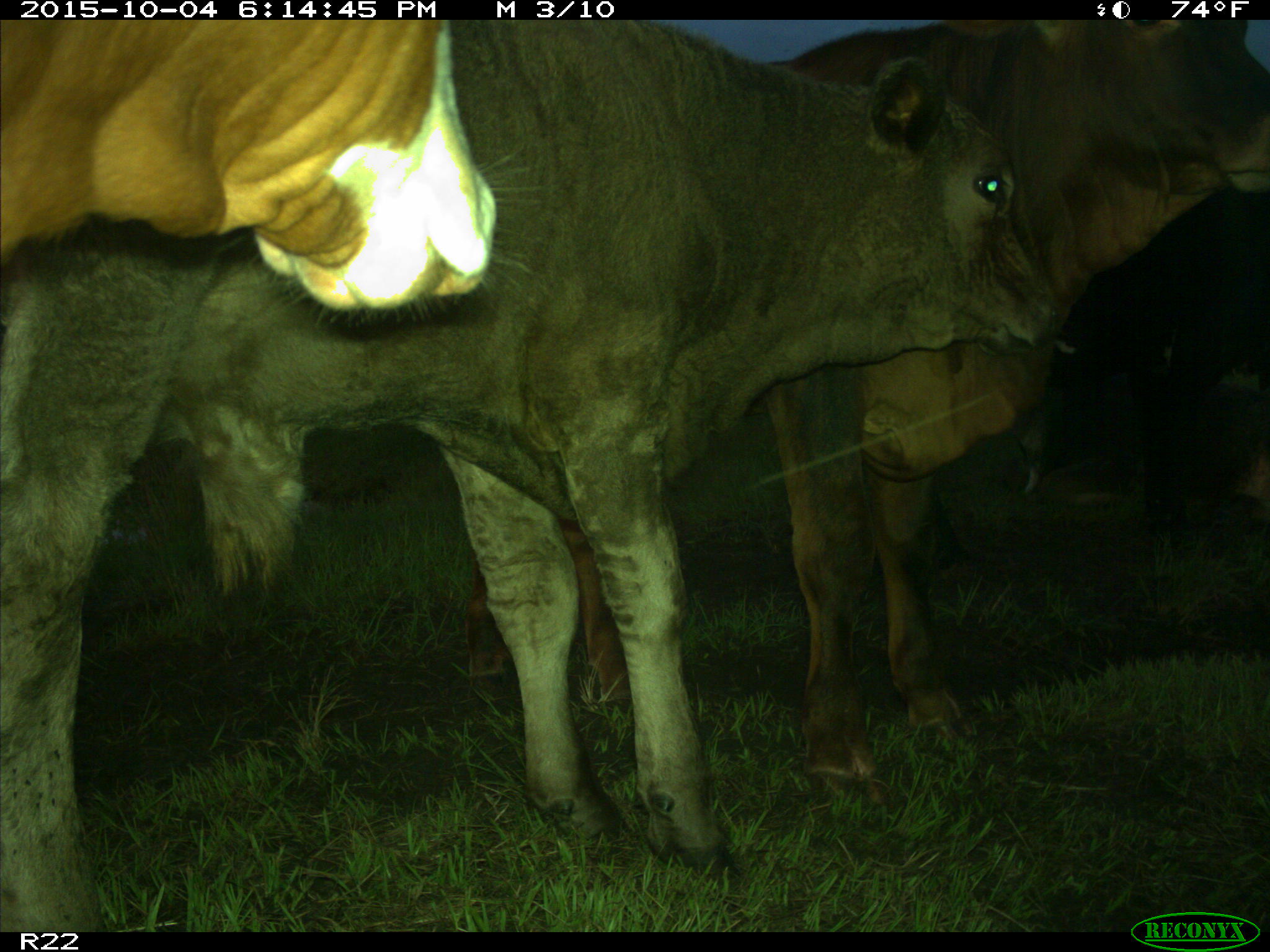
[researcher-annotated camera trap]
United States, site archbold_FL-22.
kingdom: Animalia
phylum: Chordata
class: Mammalia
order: Artiodactyla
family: Bovidae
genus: Bos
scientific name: Bos taurus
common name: domestic cow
Bos taurus (domestic cow).